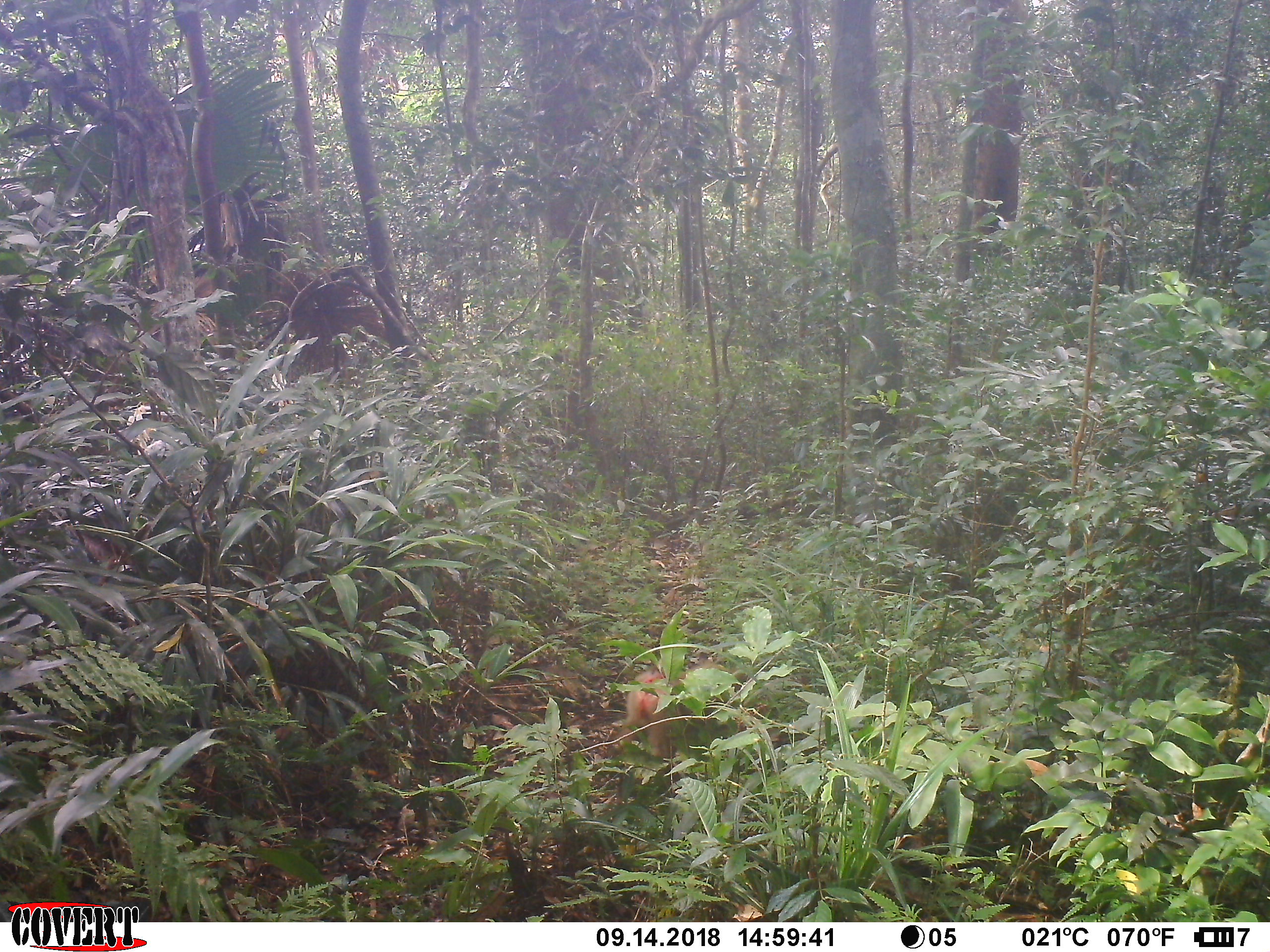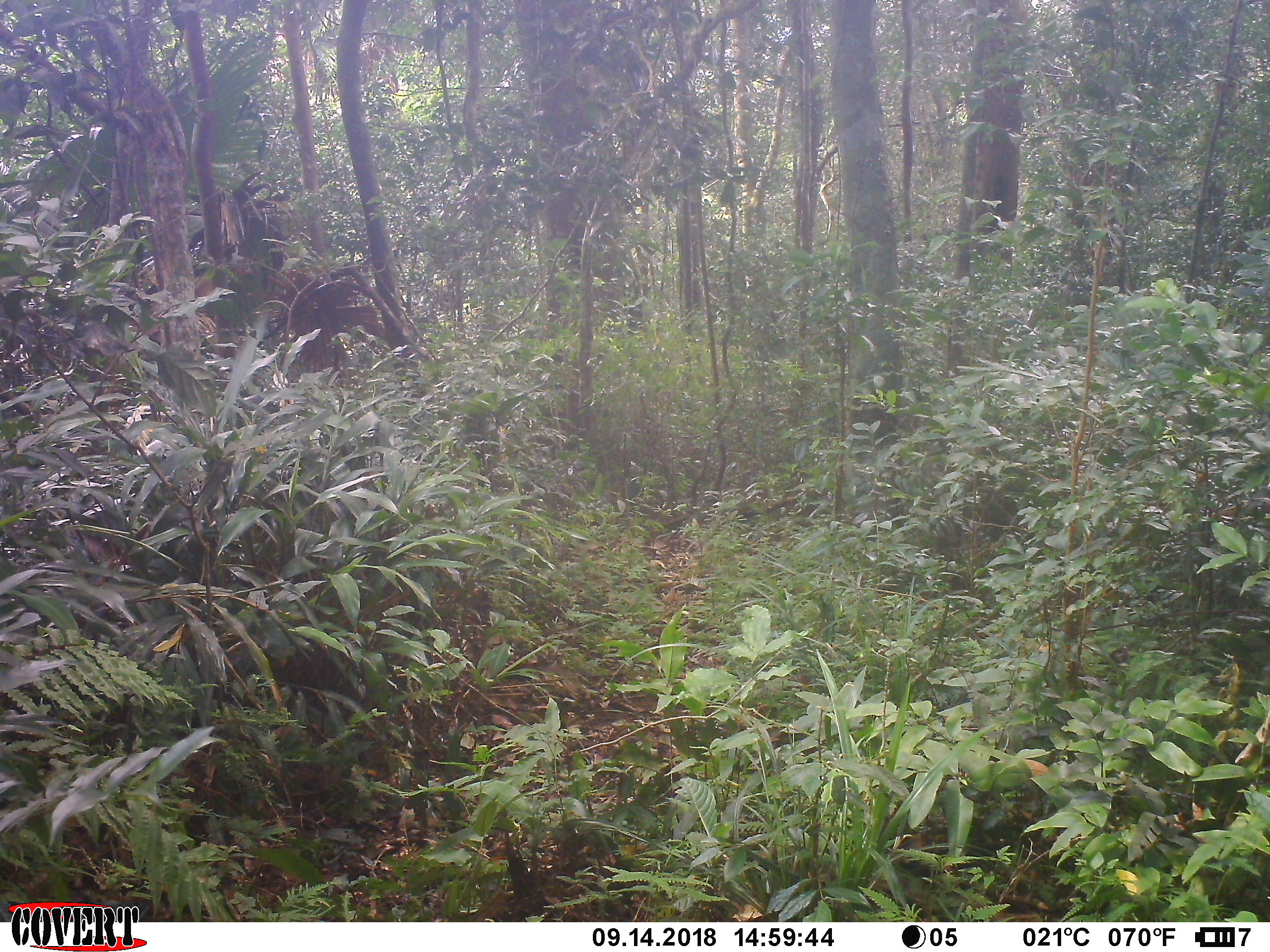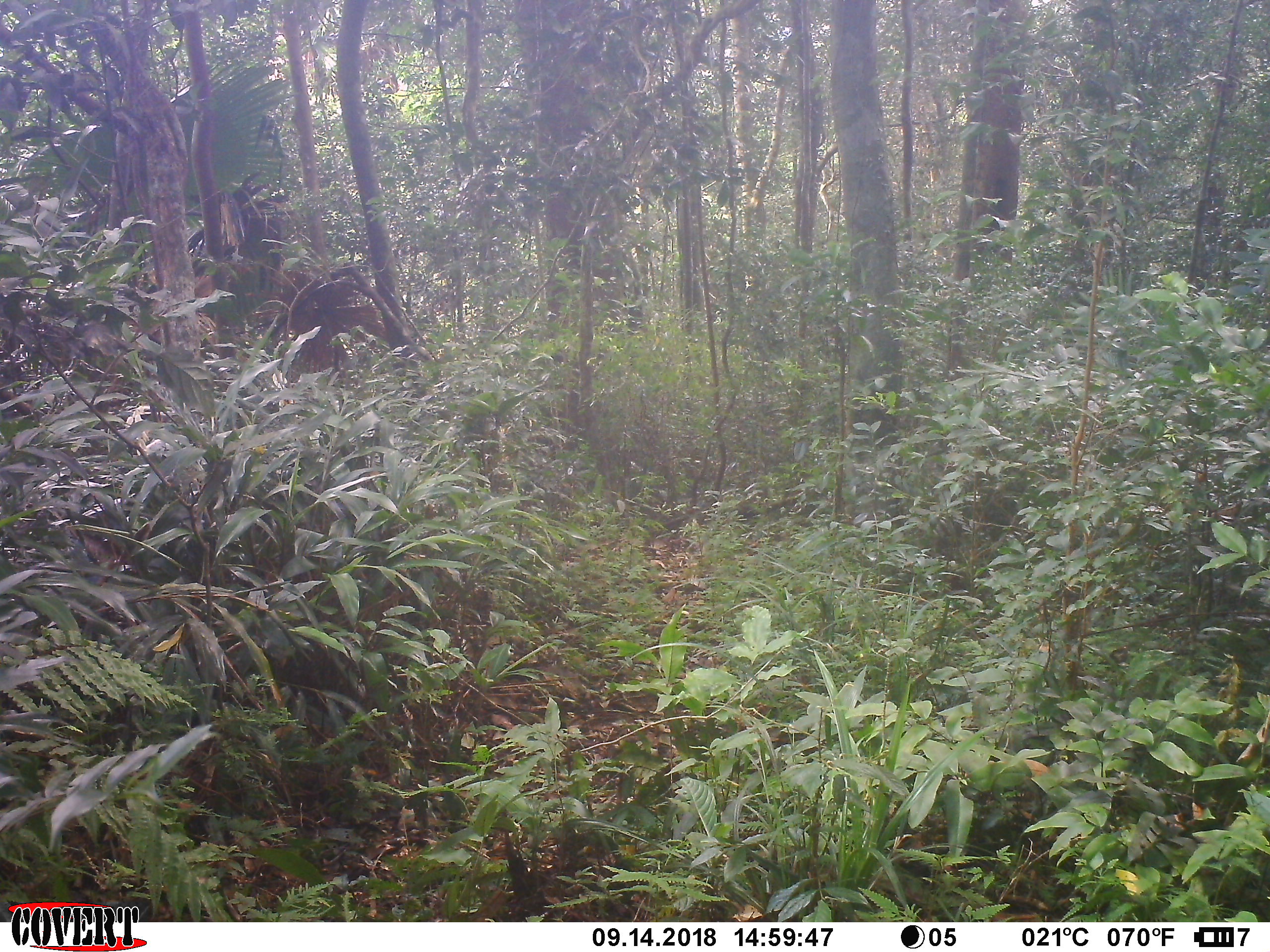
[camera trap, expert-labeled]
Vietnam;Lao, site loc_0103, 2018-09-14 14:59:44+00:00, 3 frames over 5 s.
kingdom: Animalia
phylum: Chordata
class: Mammalia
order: Primates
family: Cercopithecidae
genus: Macaca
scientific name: Macaca nemestrina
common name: pig-tailed macaque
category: pig tailed macaque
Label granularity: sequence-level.